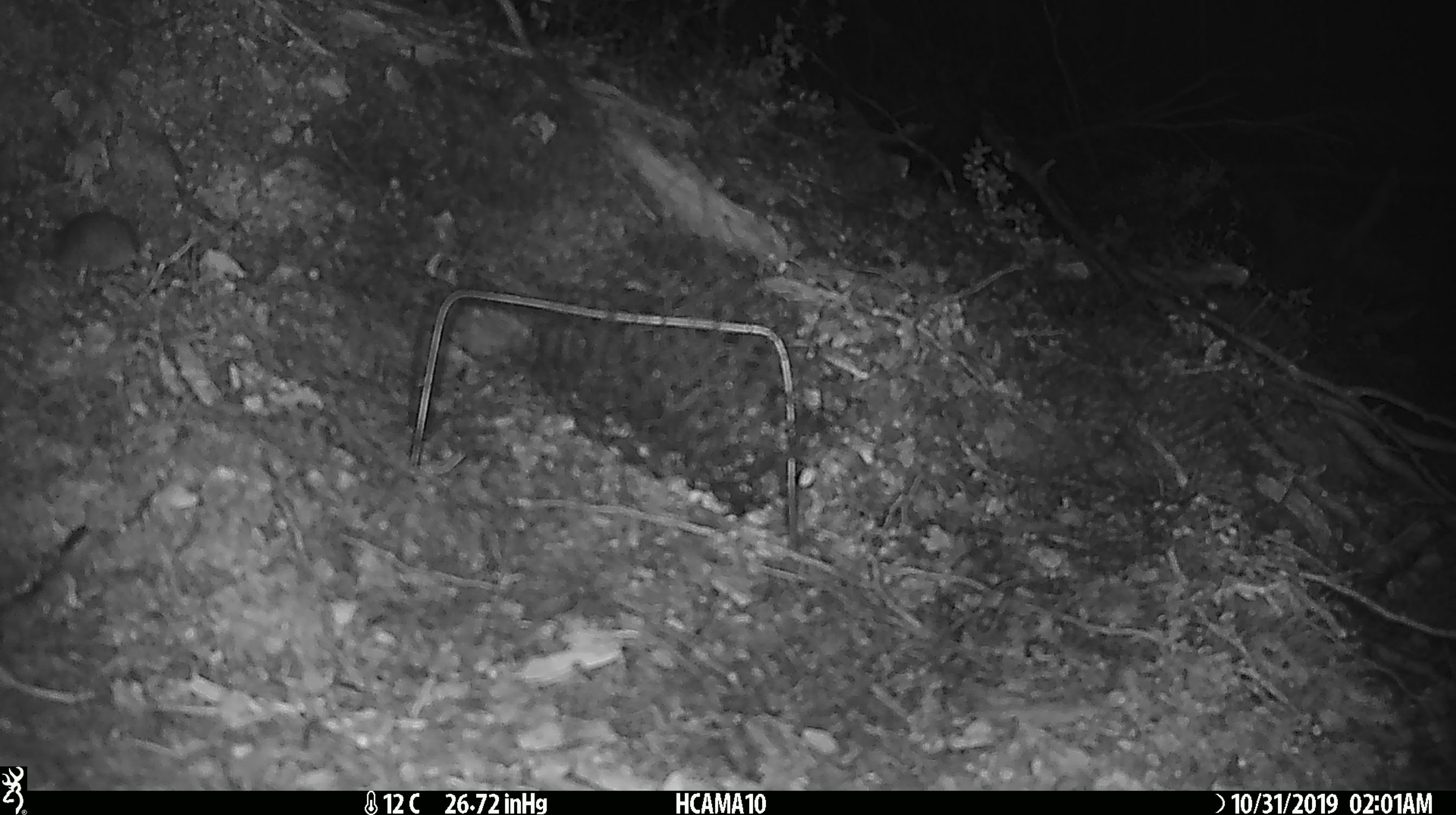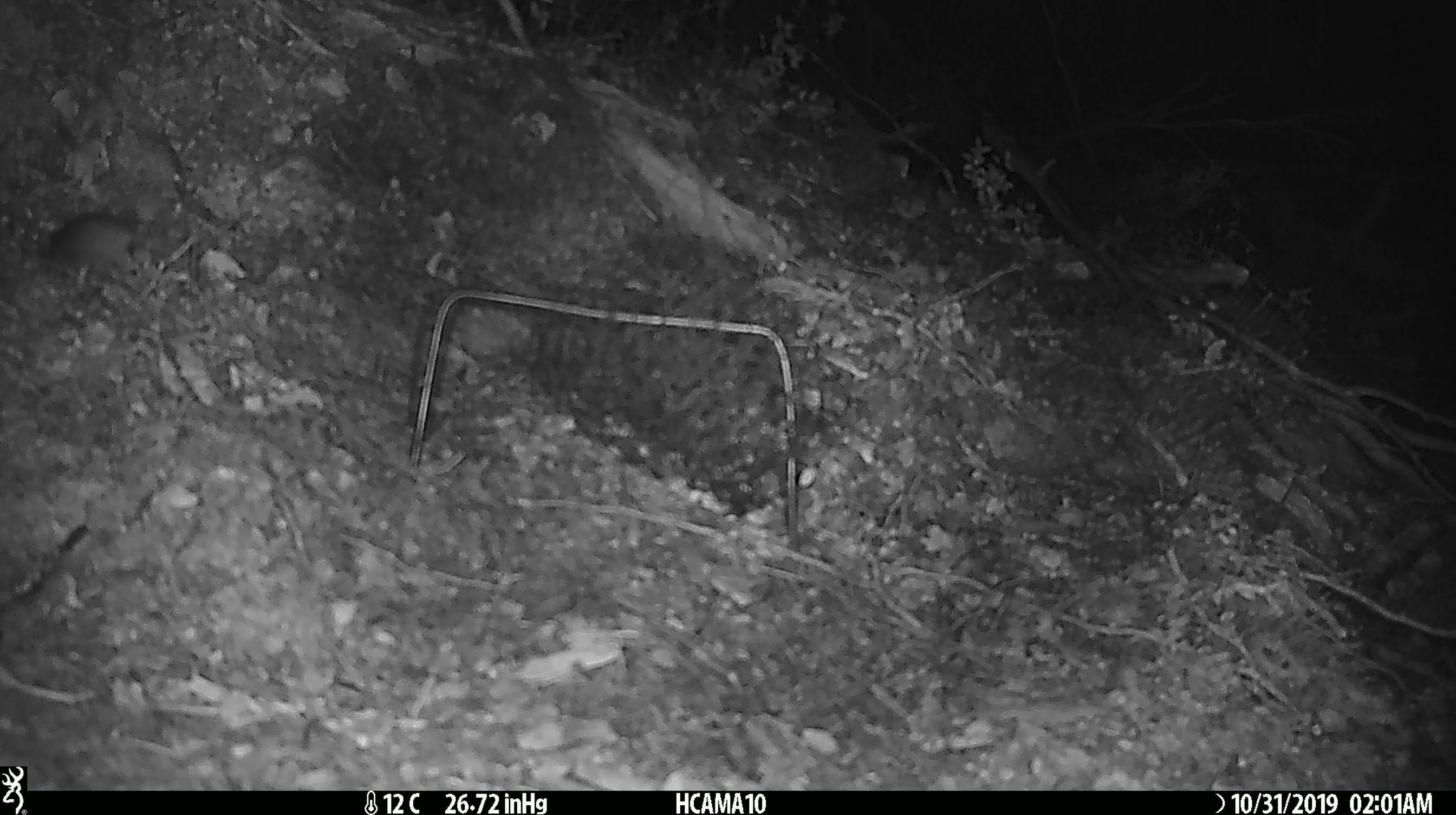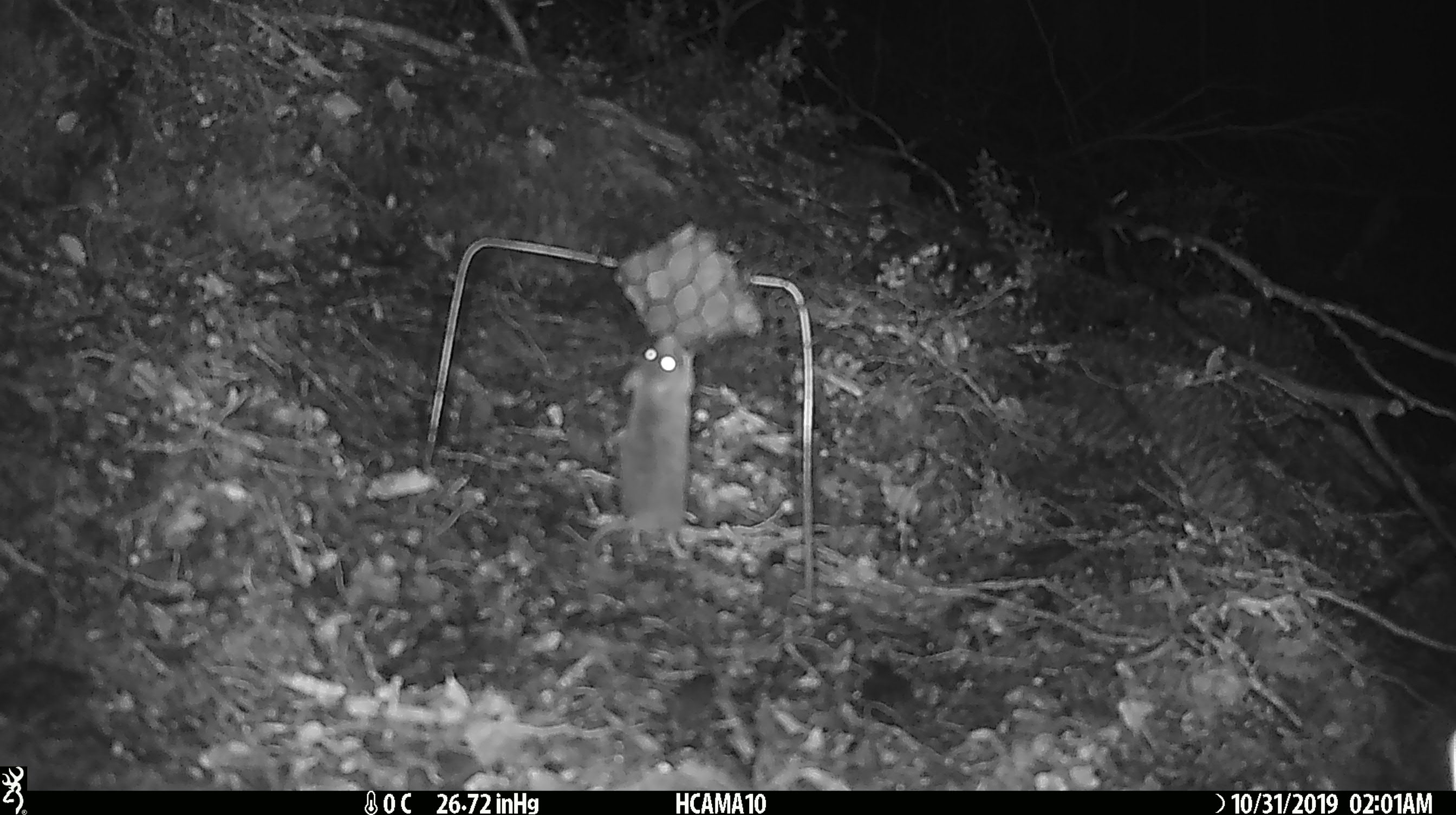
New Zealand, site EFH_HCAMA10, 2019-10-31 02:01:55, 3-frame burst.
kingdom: Animalia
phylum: Chordata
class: Mammalia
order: Rodentia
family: Muridae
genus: Mus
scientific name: Mus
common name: mouse